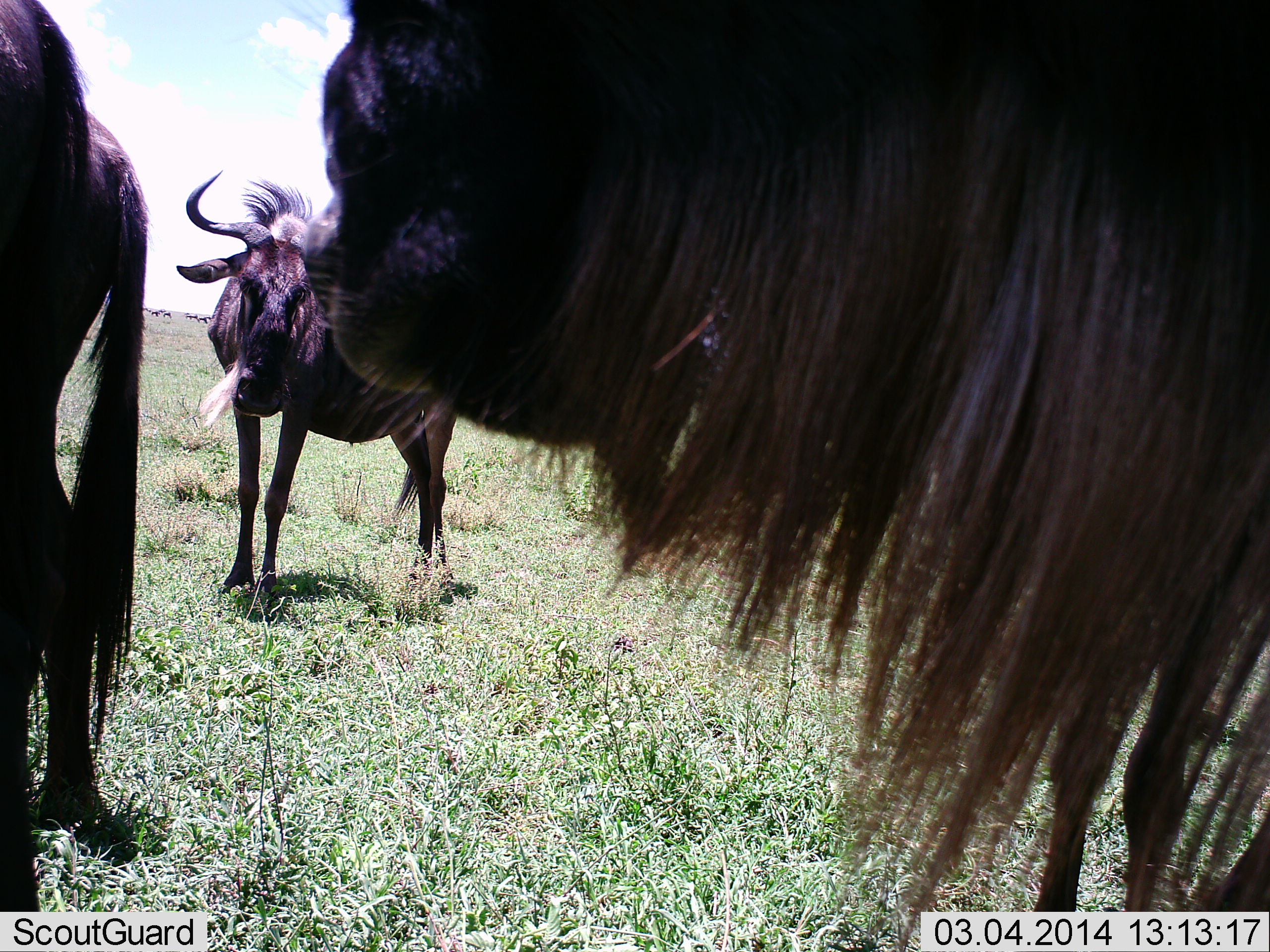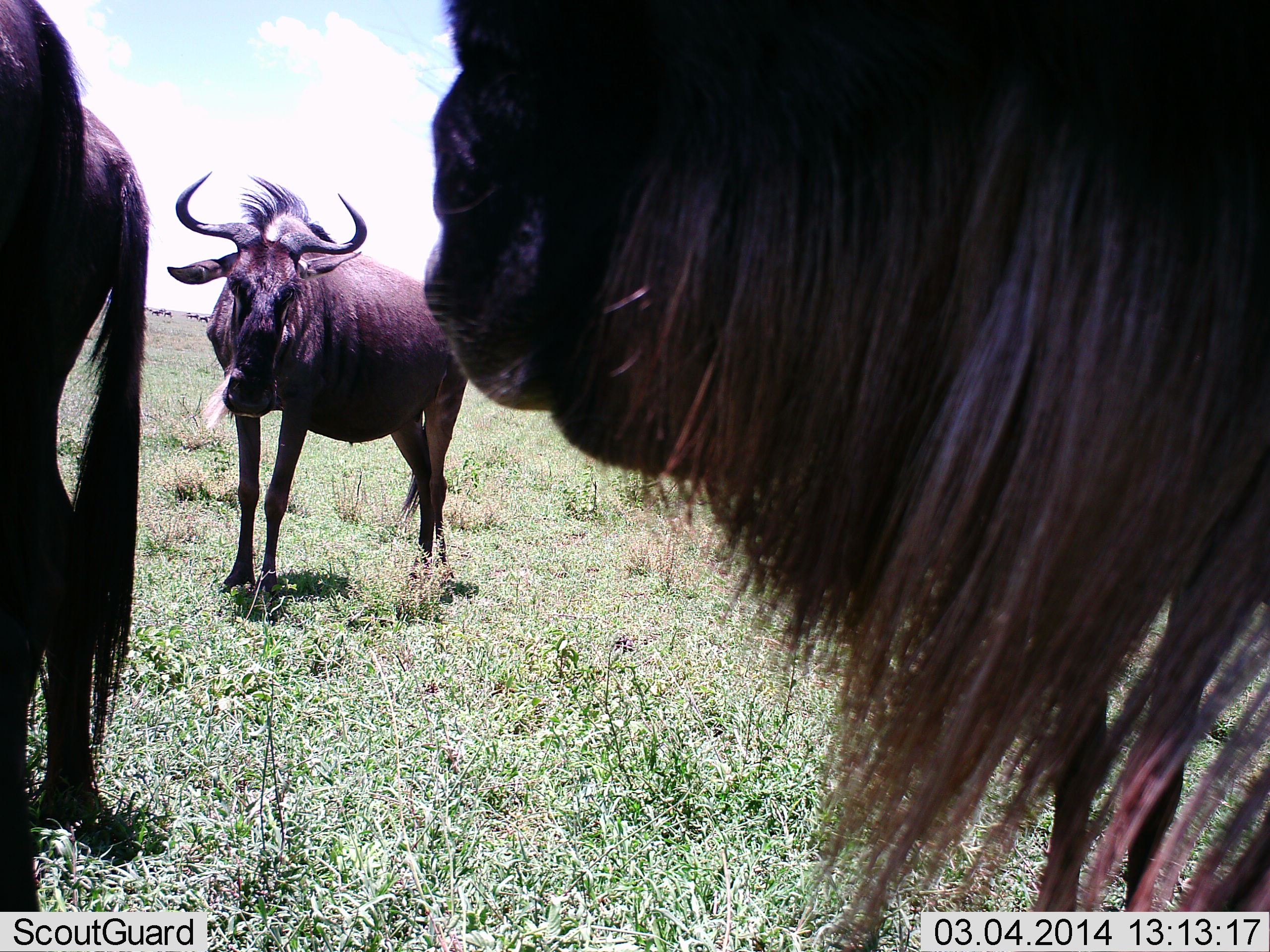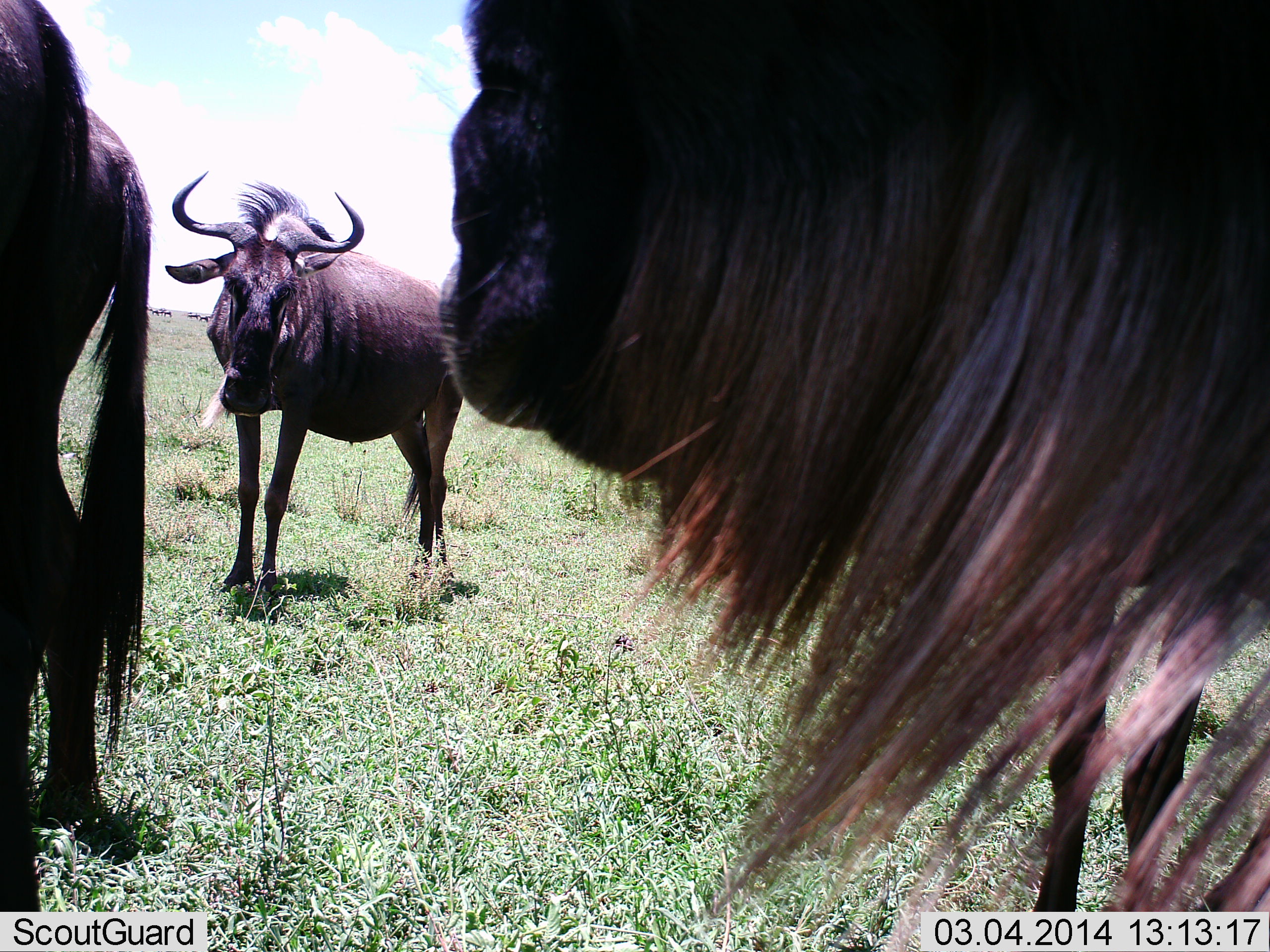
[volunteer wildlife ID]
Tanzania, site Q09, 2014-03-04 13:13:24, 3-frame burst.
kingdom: Animalia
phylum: Chordata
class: Mammalia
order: Artiodactyla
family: Bovidae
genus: Connochaetes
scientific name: Connochaetes taurinus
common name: blue wildebeest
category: wildebeest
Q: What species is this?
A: Wildebeest (blue wildebeest) (Connochaetes taurinus).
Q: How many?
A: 3.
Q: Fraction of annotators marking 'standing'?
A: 100%.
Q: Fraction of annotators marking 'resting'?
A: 0%.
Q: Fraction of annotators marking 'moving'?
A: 0%.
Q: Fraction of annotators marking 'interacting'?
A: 0%.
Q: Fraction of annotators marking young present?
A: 0%.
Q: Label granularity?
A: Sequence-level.